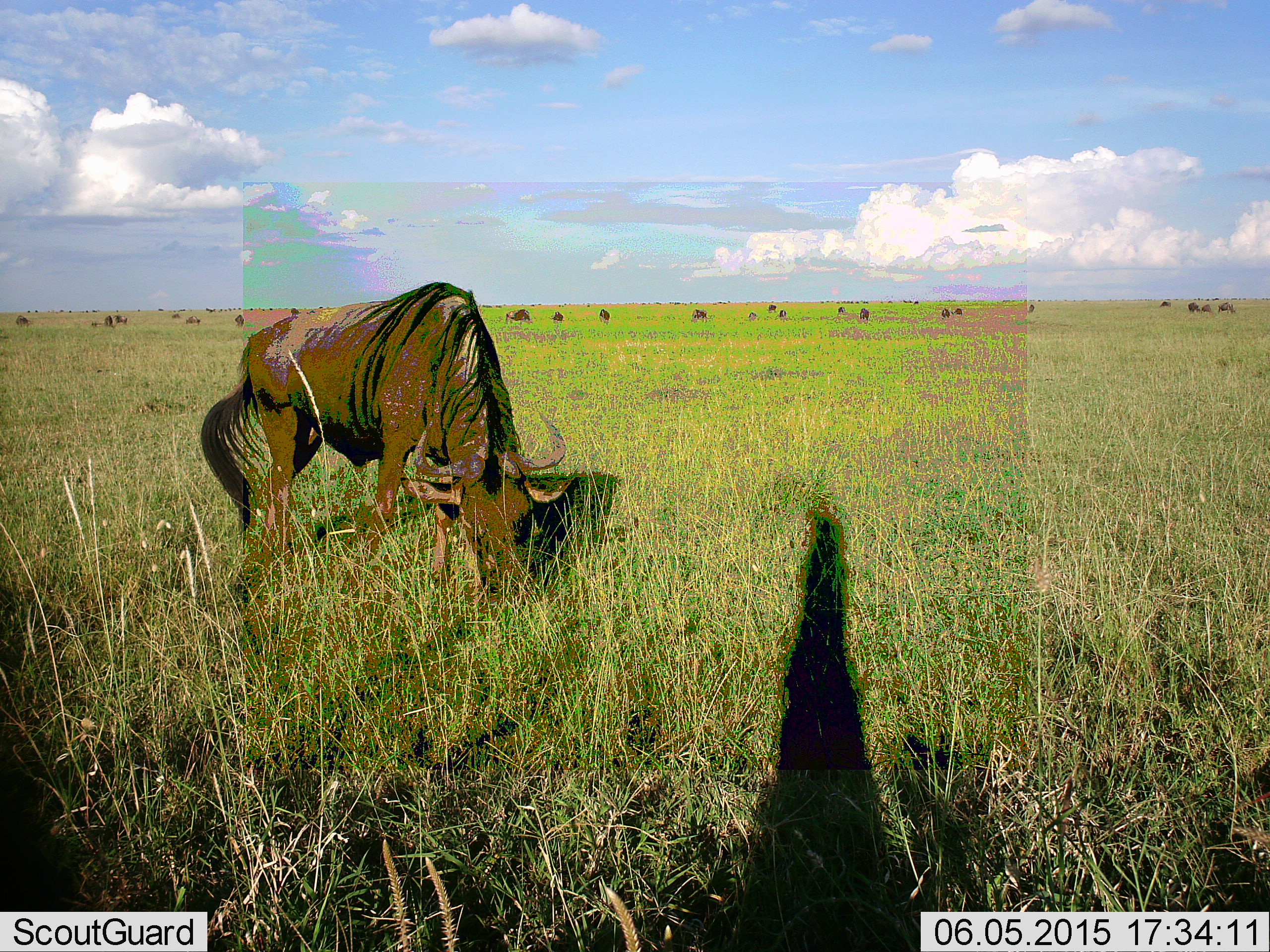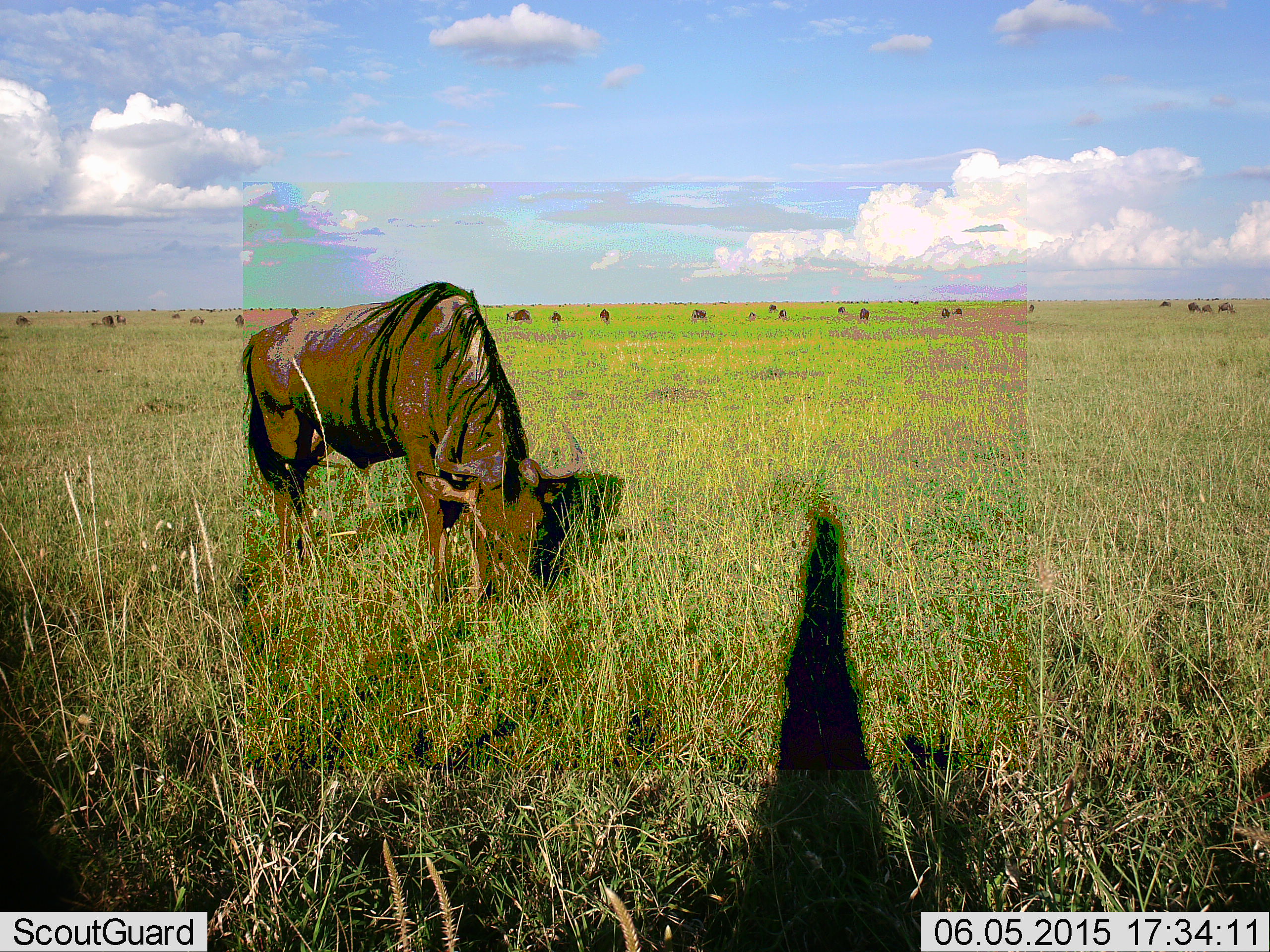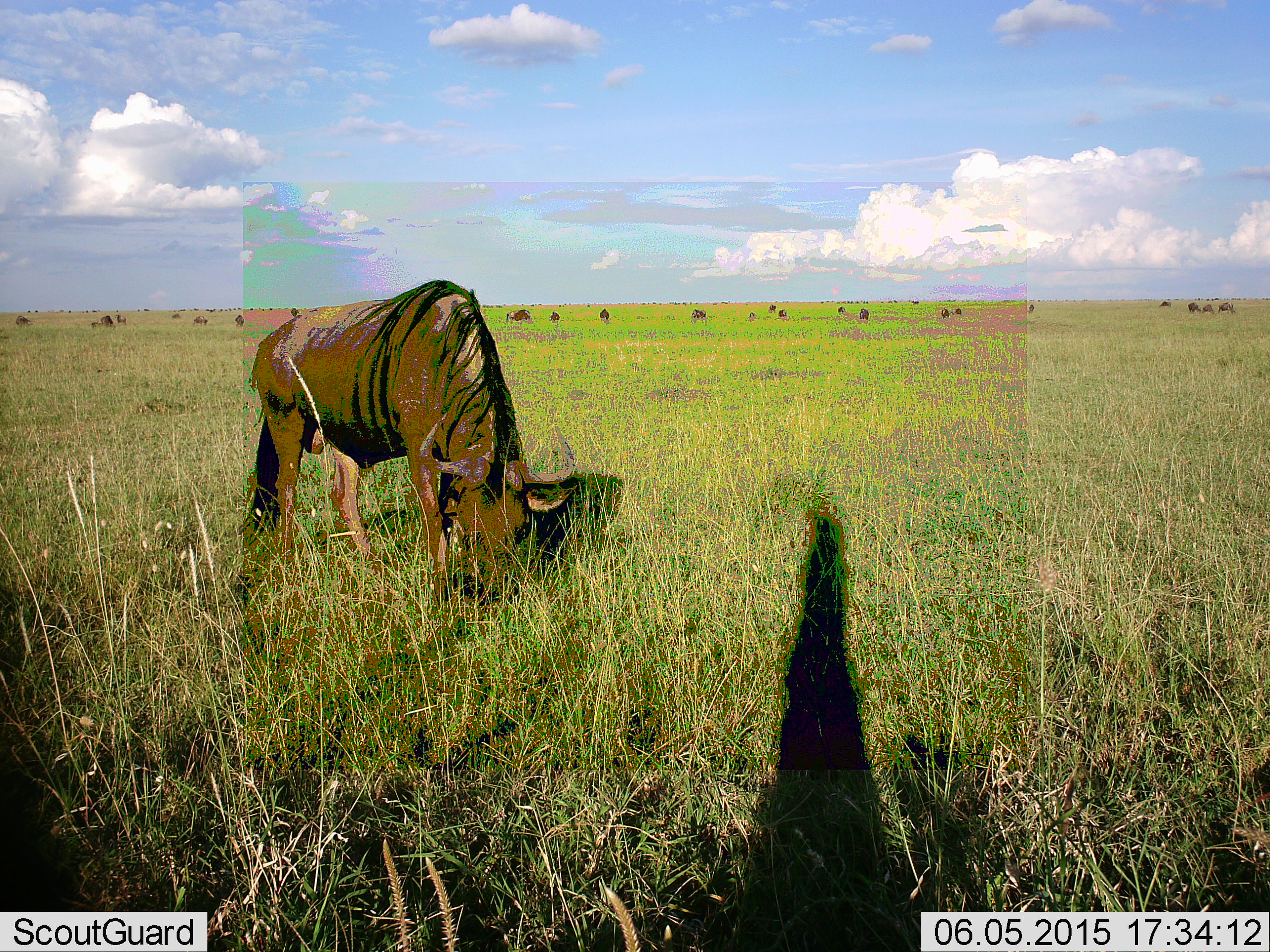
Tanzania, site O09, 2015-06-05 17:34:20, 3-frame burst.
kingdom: Animalia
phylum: Chordata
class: Mammalia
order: Artiodactyla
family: Bovidae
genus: Connochaetes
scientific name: Connochaetes taurinus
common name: blue wildebeest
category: wildebeest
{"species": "wildebeest (blue wildebeest) (Connochaetes taurinus)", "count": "11-50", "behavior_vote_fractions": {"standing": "30%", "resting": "0%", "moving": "20%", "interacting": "0%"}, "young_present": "0%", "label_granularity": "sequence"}